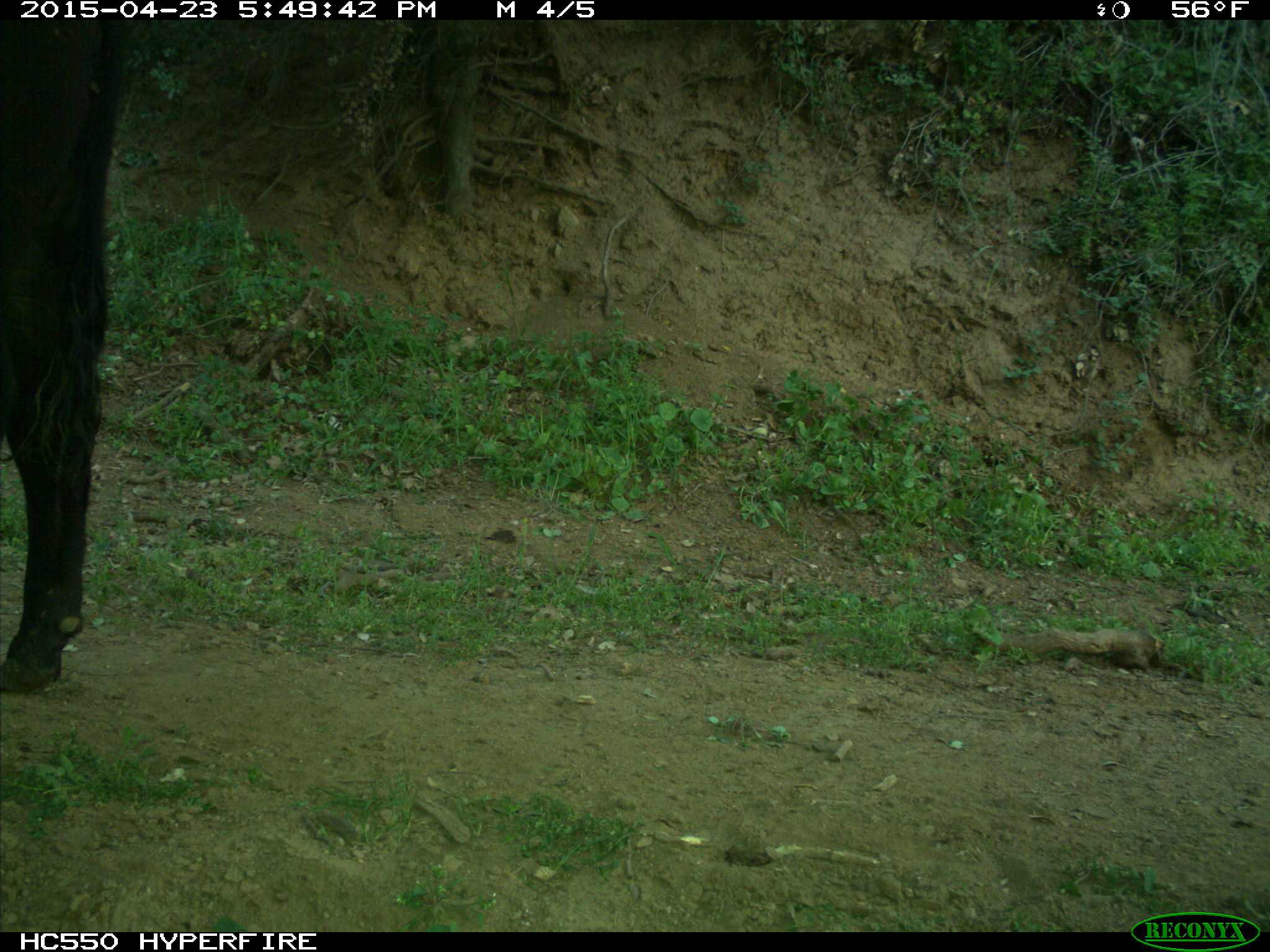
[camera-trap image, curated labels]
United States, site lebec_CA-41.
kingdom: Animalia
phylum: Chordata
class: Mammalia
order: Artiodactyla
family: Bovidae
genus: Bos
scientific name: Bos taurus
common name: domestic cow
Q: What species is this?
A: Bos taurus (domestic cow).